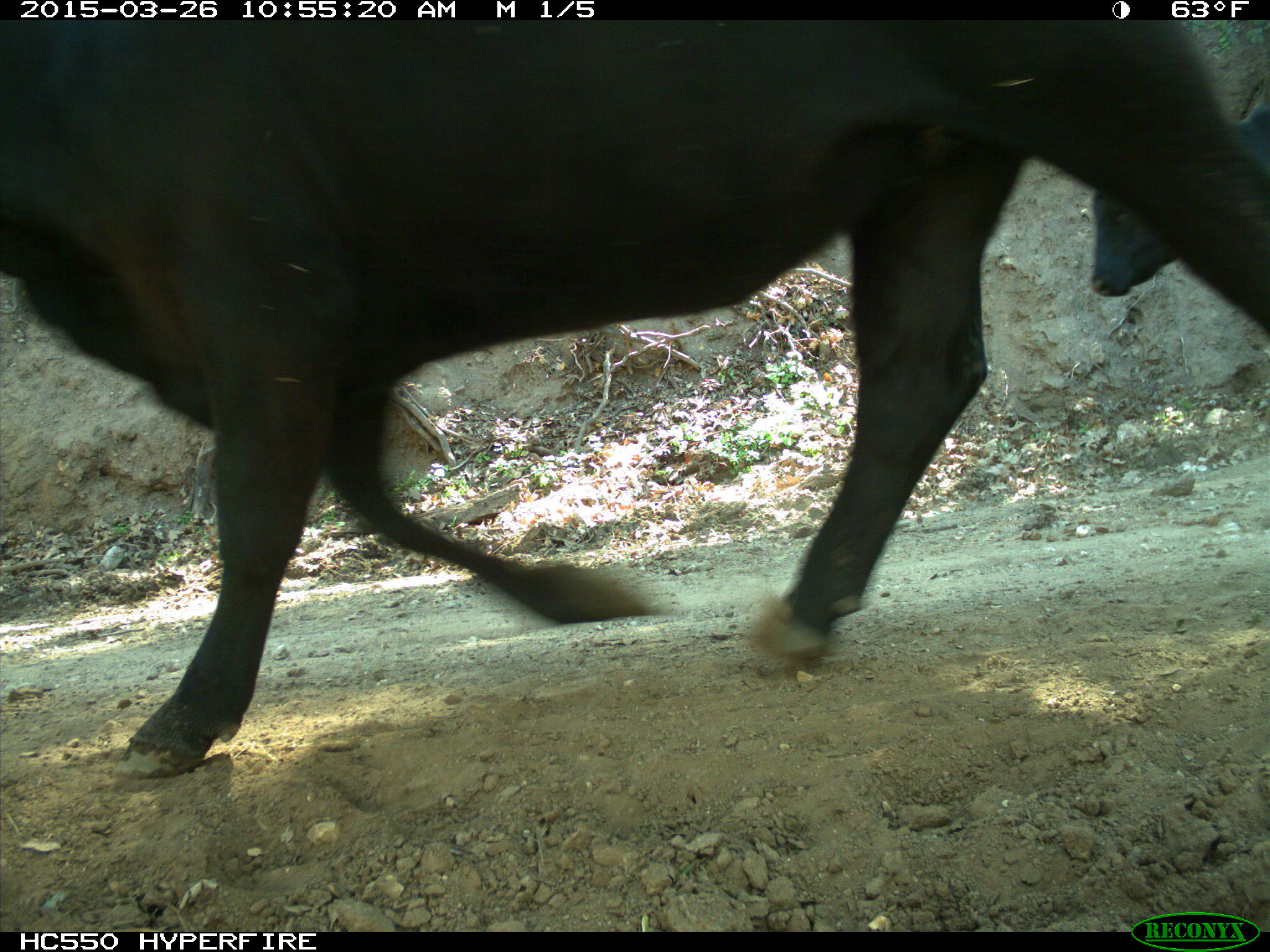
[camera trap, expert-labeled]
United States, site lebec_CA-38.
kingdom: Animalia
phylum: Chordata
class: Mammalia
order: Artiodactyla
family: Bovidae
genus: Bos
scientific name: Bos taurus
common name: domestic cow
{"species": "Bos taurus (domestic cow)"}